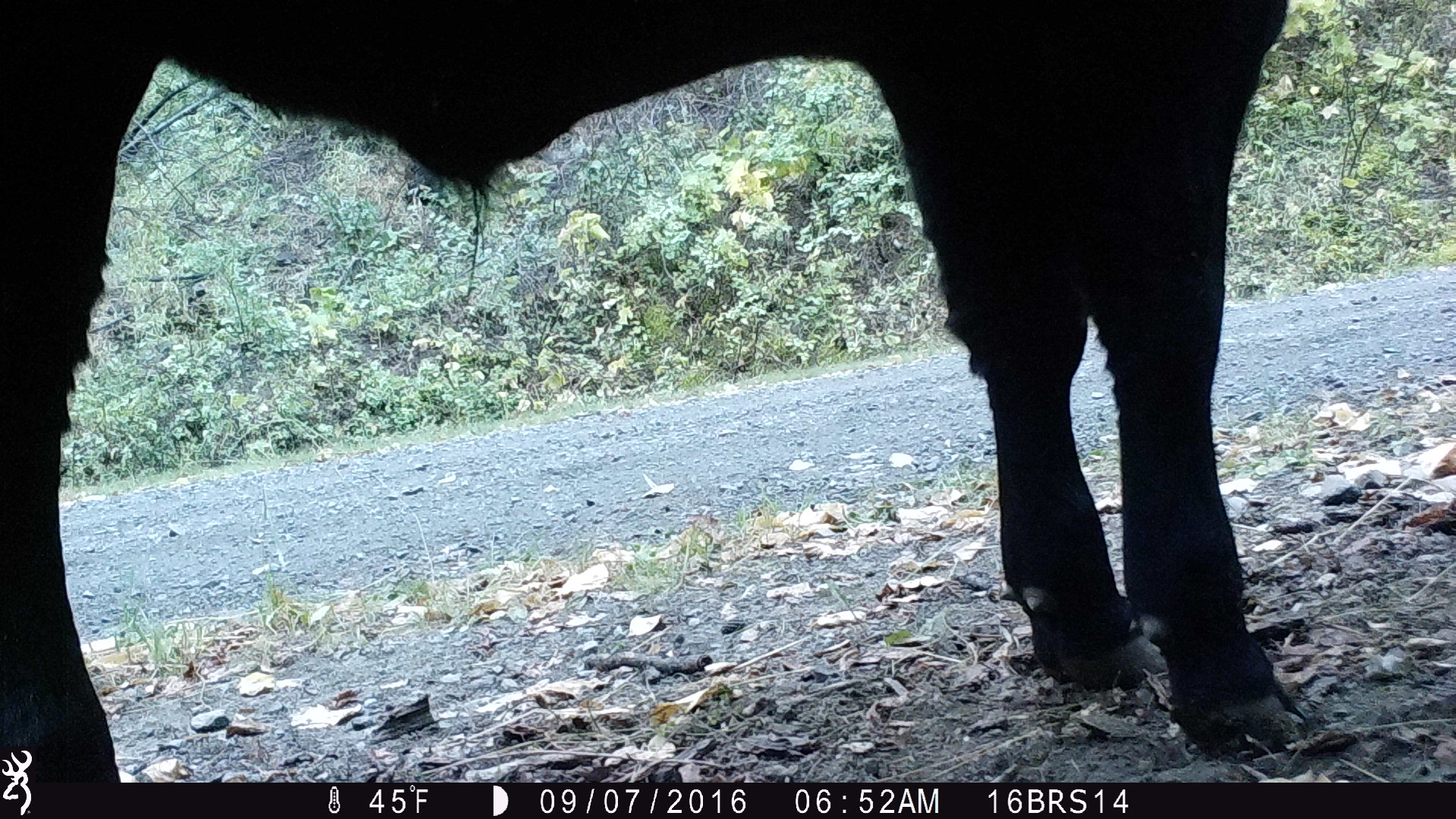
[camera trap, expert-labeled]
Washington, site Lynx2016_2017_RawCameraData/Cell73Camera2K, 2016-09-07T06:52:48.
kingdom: Animalia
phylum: Chordata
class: Mammalia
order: Artiodactyla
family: Bovidae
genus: Bos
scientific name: Bos taurus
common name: domestic cattle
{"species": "domestic cattle (Bos taurus)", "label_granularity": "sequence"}